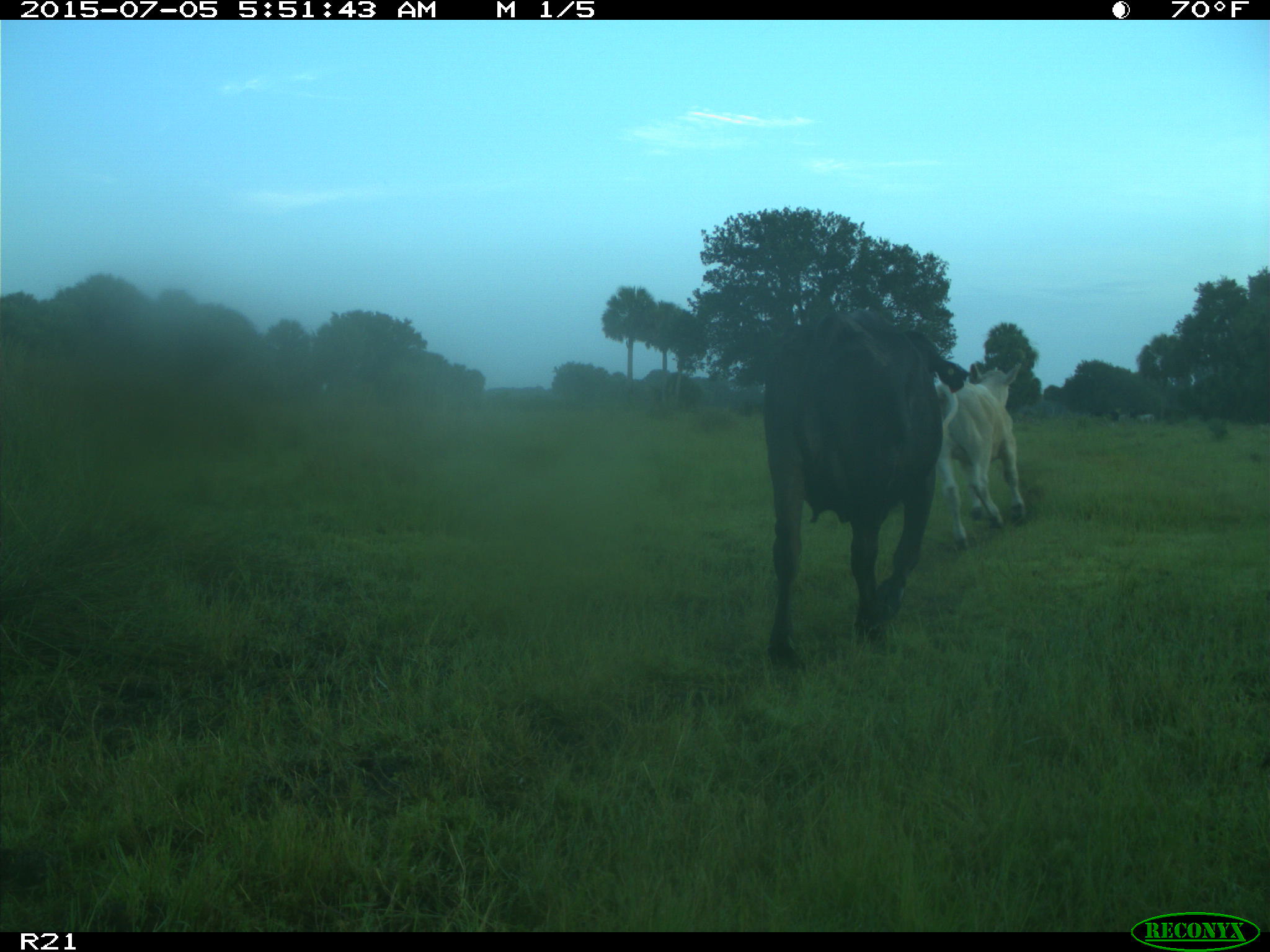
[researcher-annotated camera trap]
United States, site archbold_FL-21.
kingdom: Animalia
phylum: Chordata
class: Mammalia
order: Artiodactyla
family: Bovidae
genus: Bos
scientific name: Bos taurus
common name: domestic cow